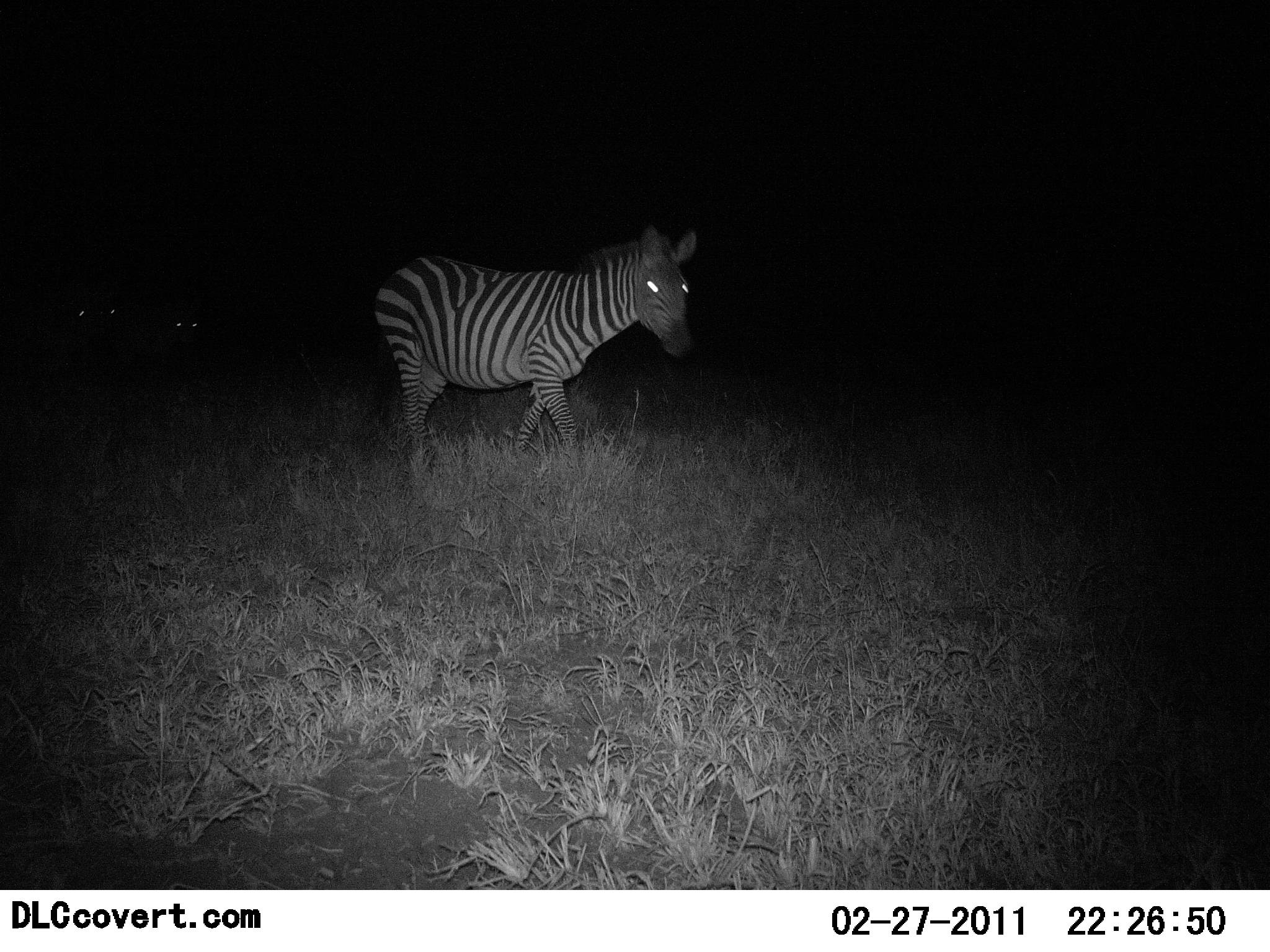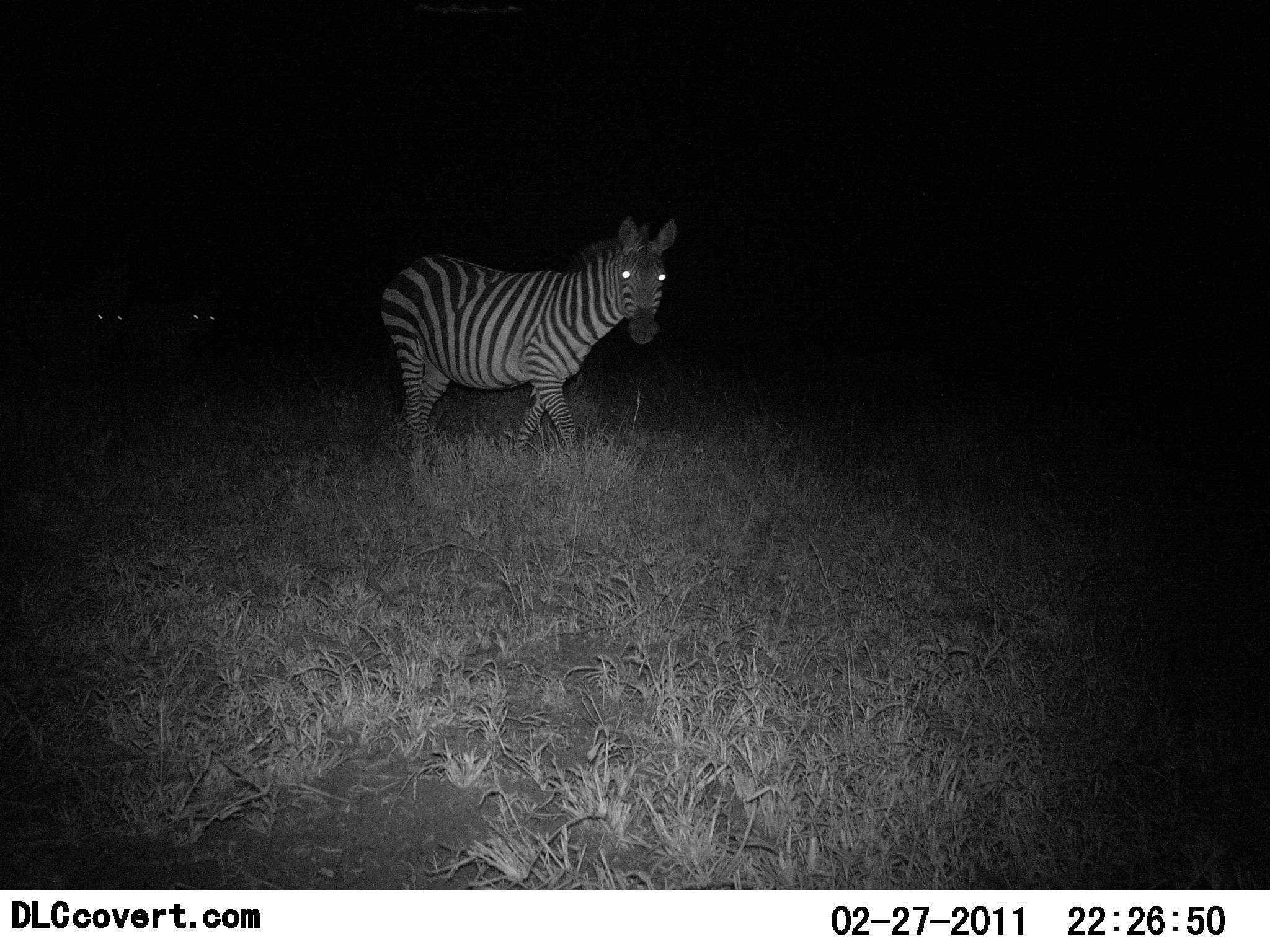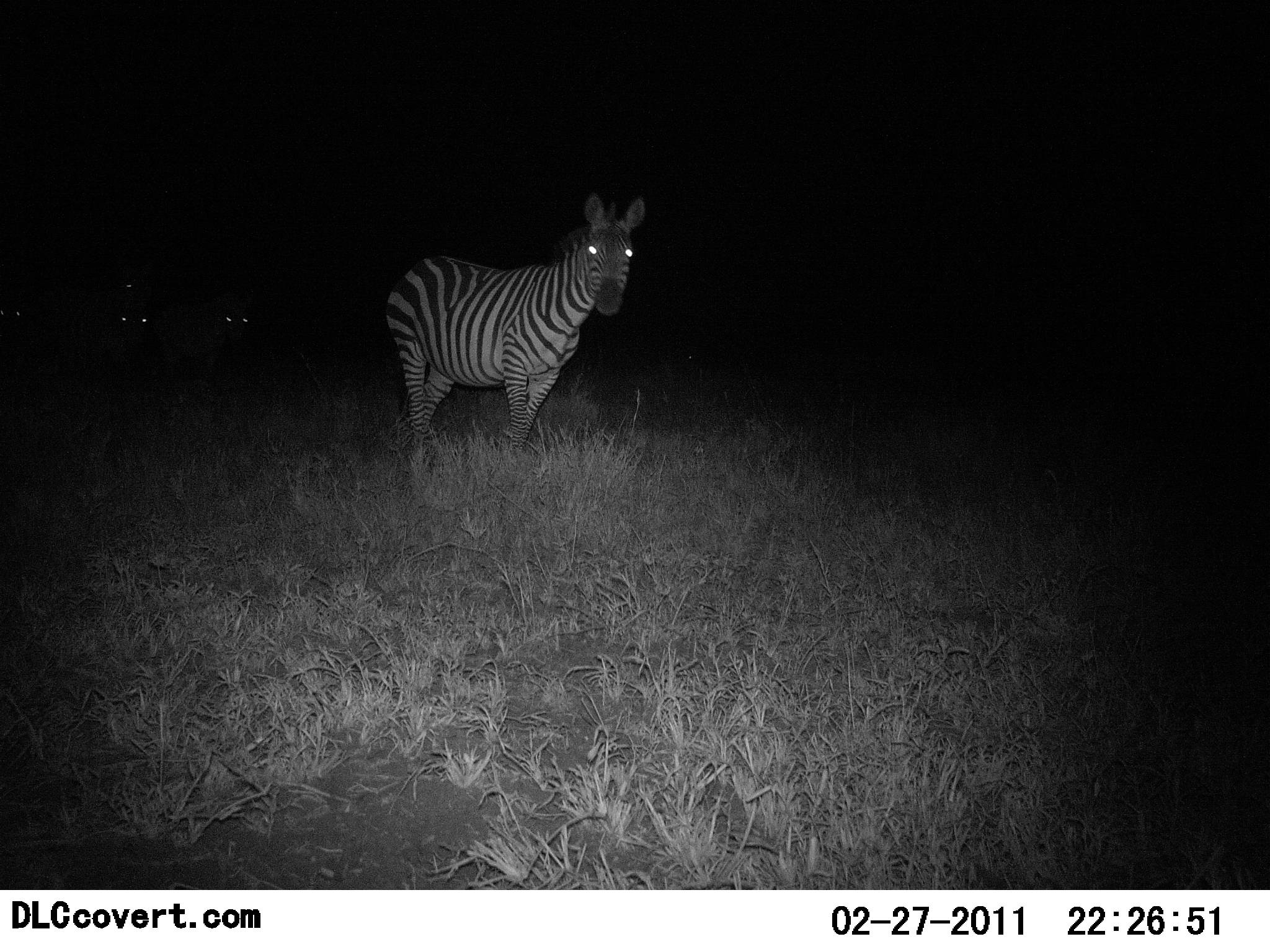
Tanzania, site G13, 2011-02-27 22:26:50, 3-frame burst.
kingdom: Animalia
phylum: Chordata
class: Mammalia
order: Perissodactyla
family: Equidae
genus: Equus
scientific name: Equus quagga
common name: plains zebra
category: zebra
Zebra (plains zebra) (Equus quagga), count 3. Behavior (volunteer vote fractions): standing 64%, resting 9%, moving 73%, interacting 0%. Young present (vote fraction): 0%. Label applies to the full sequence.